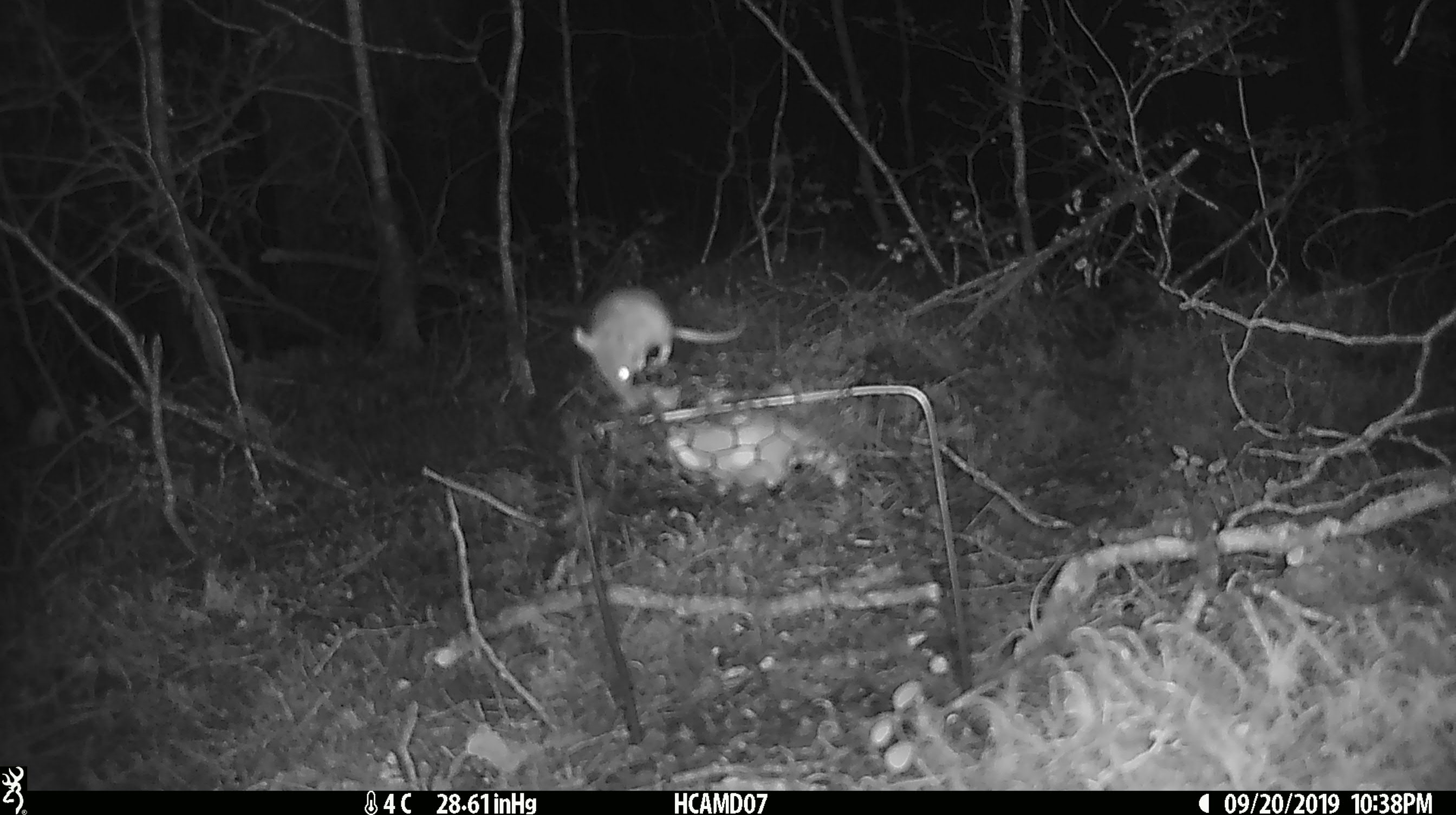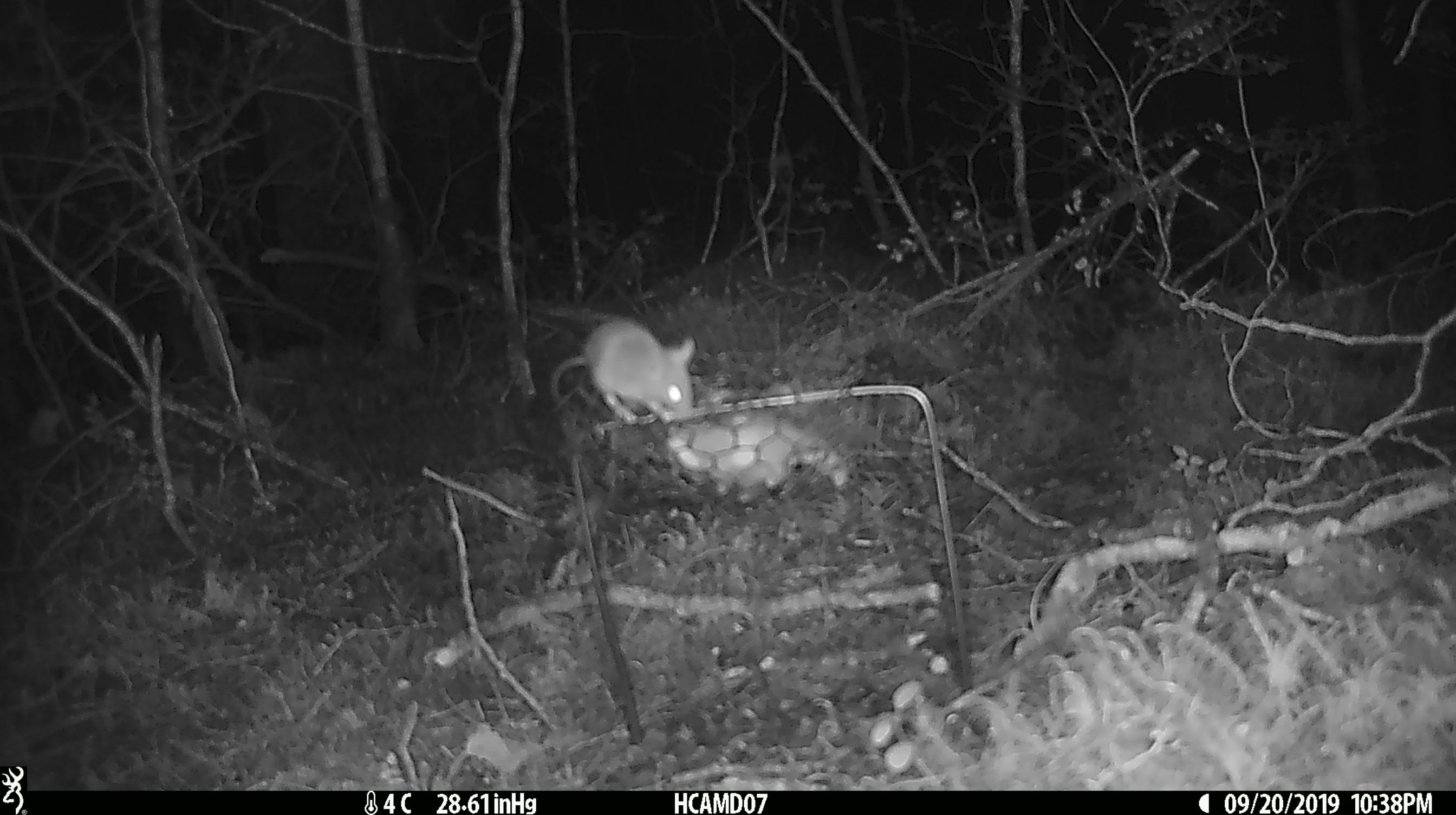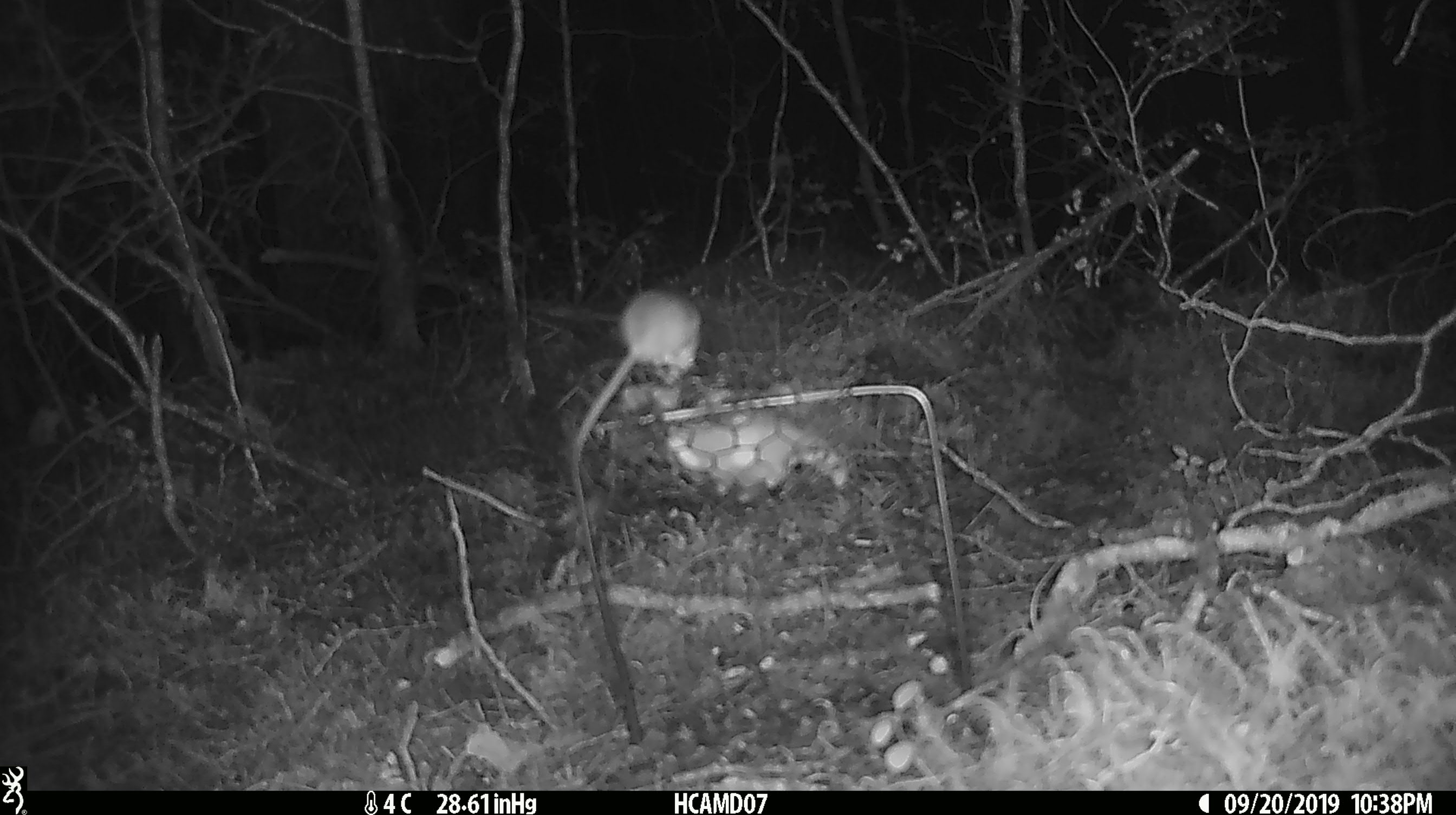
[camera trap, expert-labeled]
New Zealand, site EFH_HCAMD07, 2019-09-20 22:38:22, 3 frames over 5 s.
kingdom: Animalia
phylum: Chordata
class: Mammalia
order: Rodentia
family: Muridae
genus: Mus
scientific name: Mus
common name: mouse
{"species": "mouse (Mus)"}